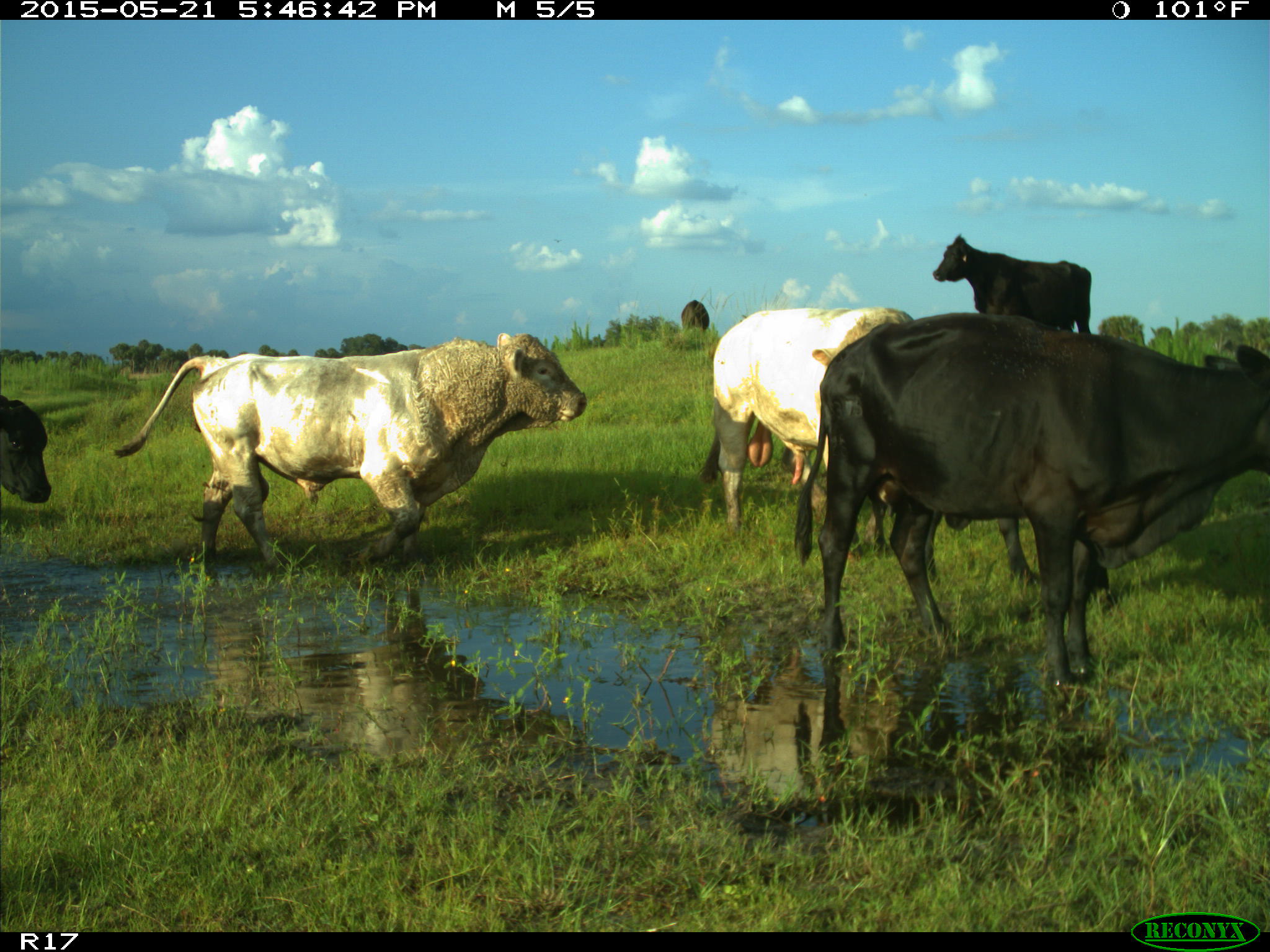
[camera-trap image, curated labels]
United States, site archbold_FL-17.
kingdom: Animalia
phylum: Chordata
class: Mammalia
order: Artiodactyla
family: Bovidae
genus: Bos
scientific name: Bos taurus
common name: domestic cow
Bos taurus (domestic cow).